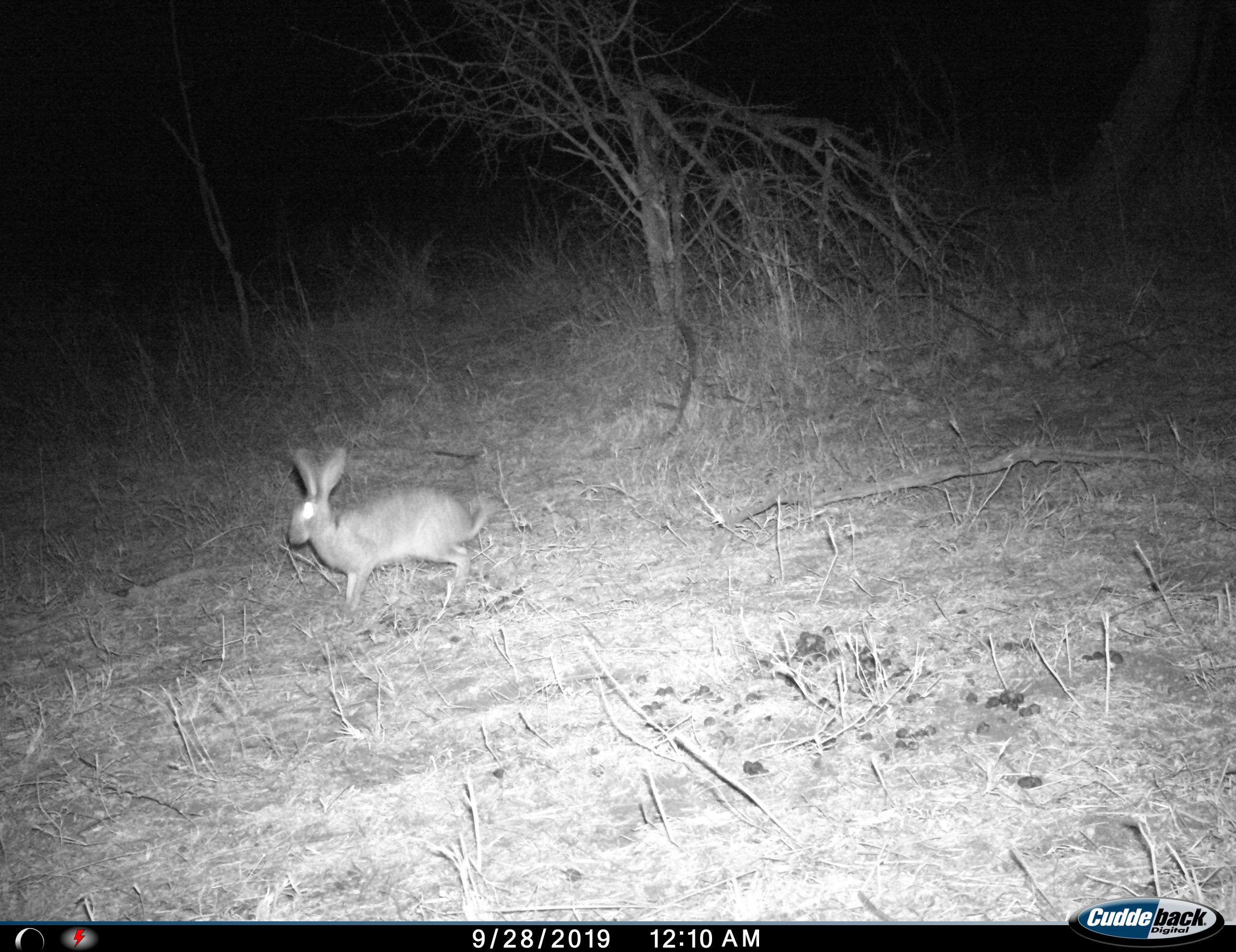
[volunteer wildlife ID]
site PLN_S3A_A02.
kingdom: Animalia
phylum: Chordata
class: Mammalia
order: Lagomorpha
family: Leporidae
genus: Lepus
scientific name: Lepus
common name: hare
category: hareunknown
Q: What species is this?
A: Hareunknown (hare) (Lepus).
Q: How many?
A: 1.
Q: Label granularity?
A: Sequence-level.